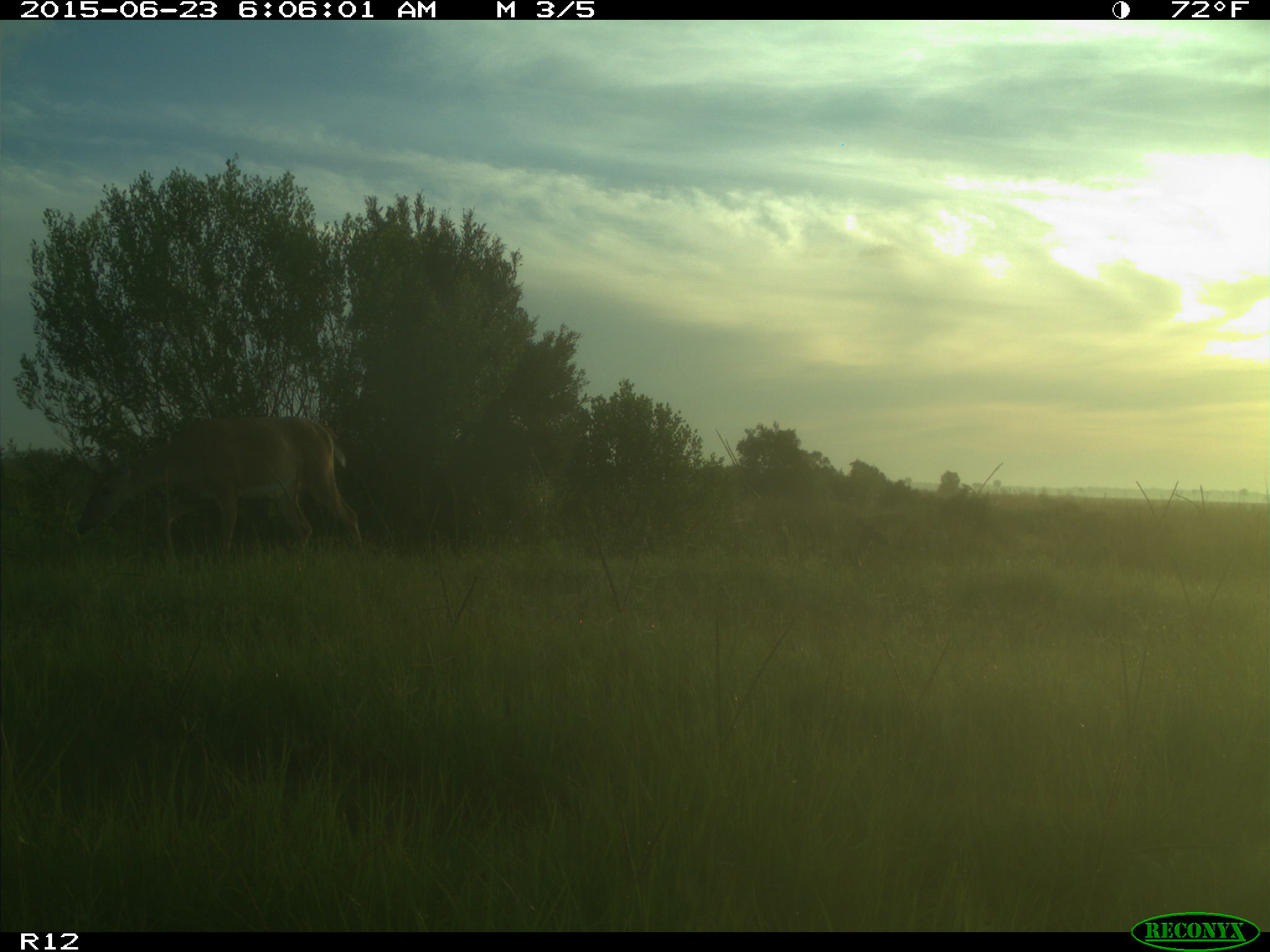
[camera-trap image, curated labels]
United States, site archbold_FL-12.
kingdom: Animalia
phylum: Chordata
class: Mammalia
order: Artiodactyla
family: Cervidae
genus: Odocoileus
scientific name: Odocoileus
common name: deer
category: unidentified deer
Unidentified deer (deer) (Odocoileus).